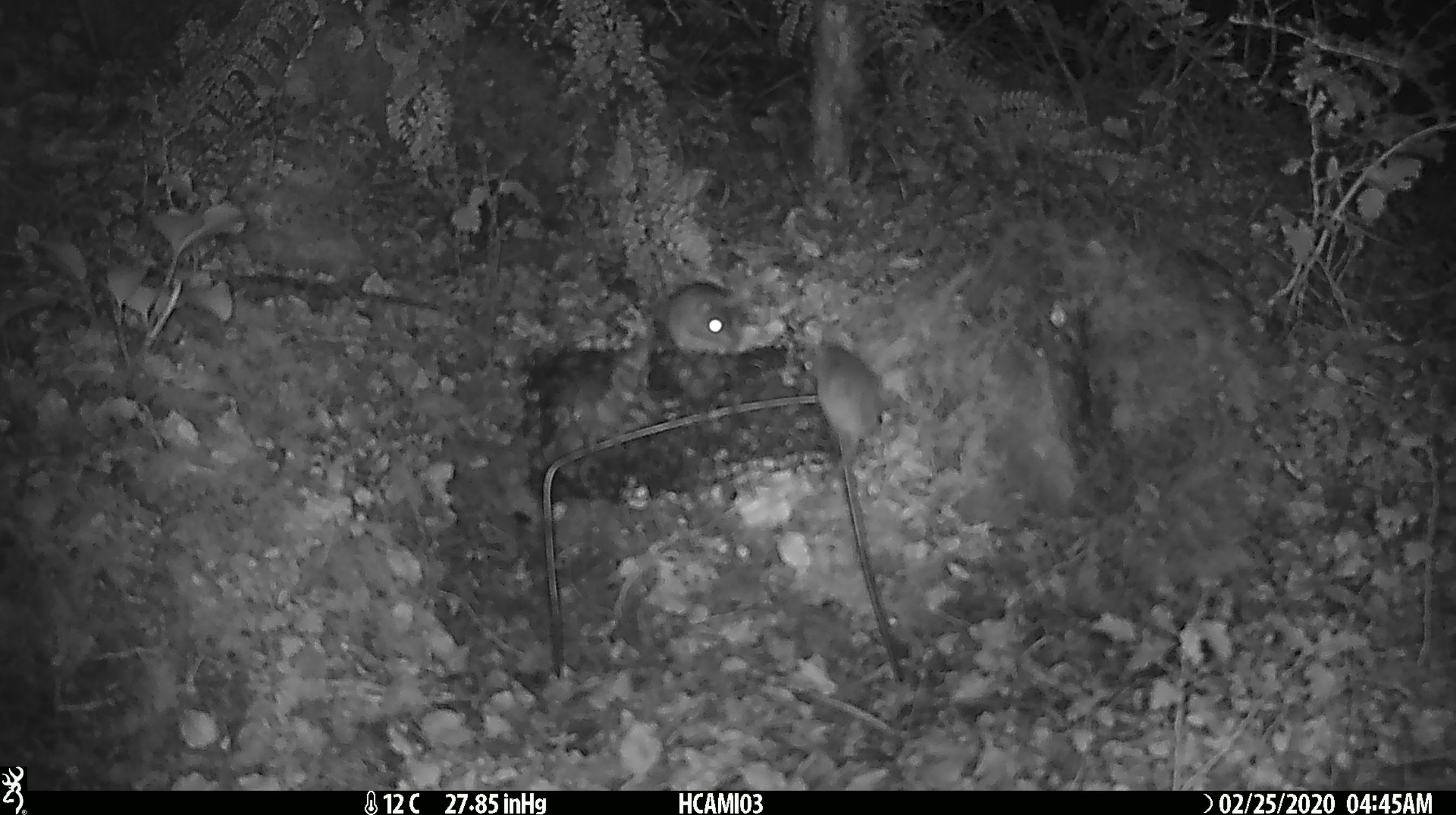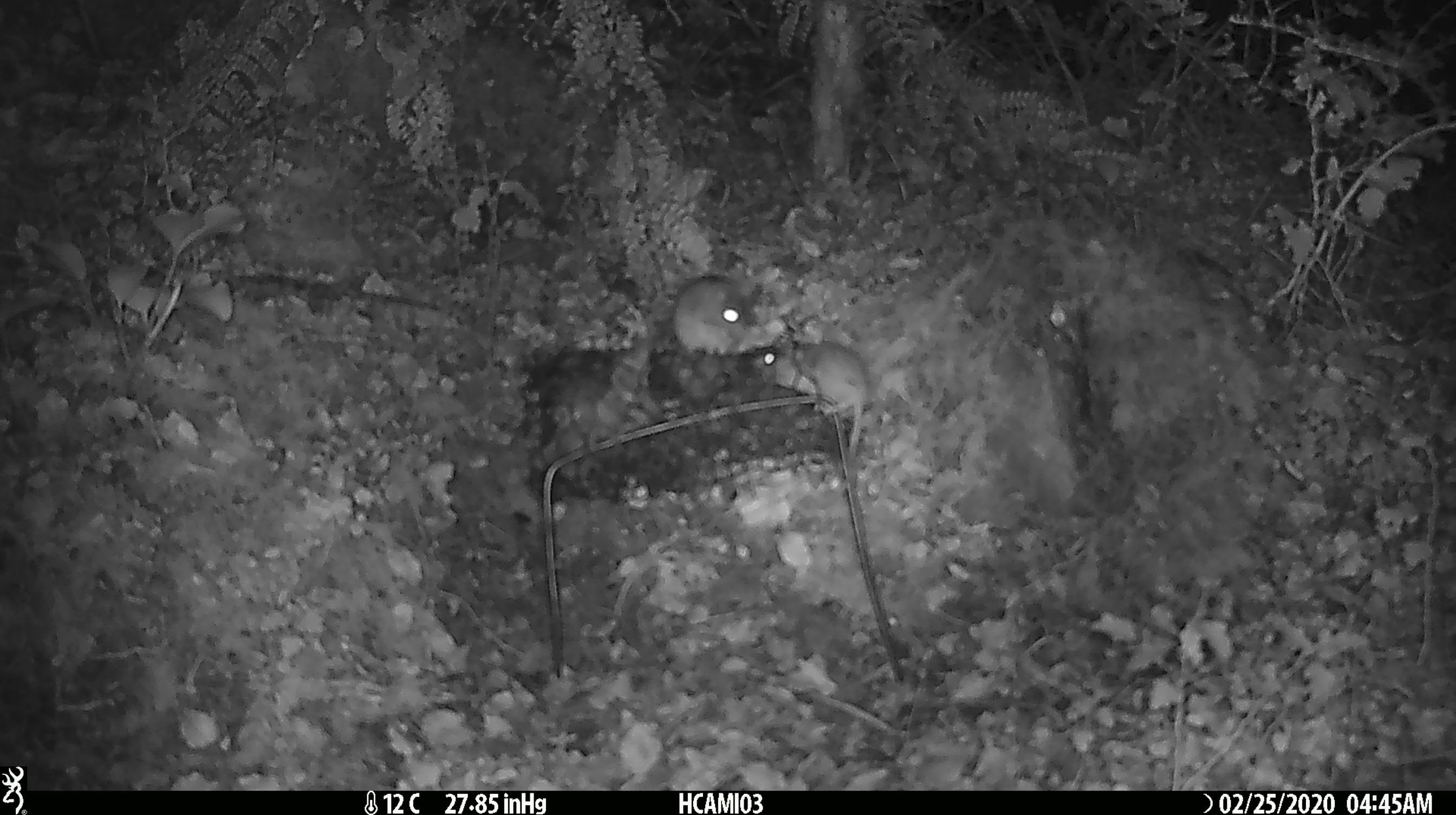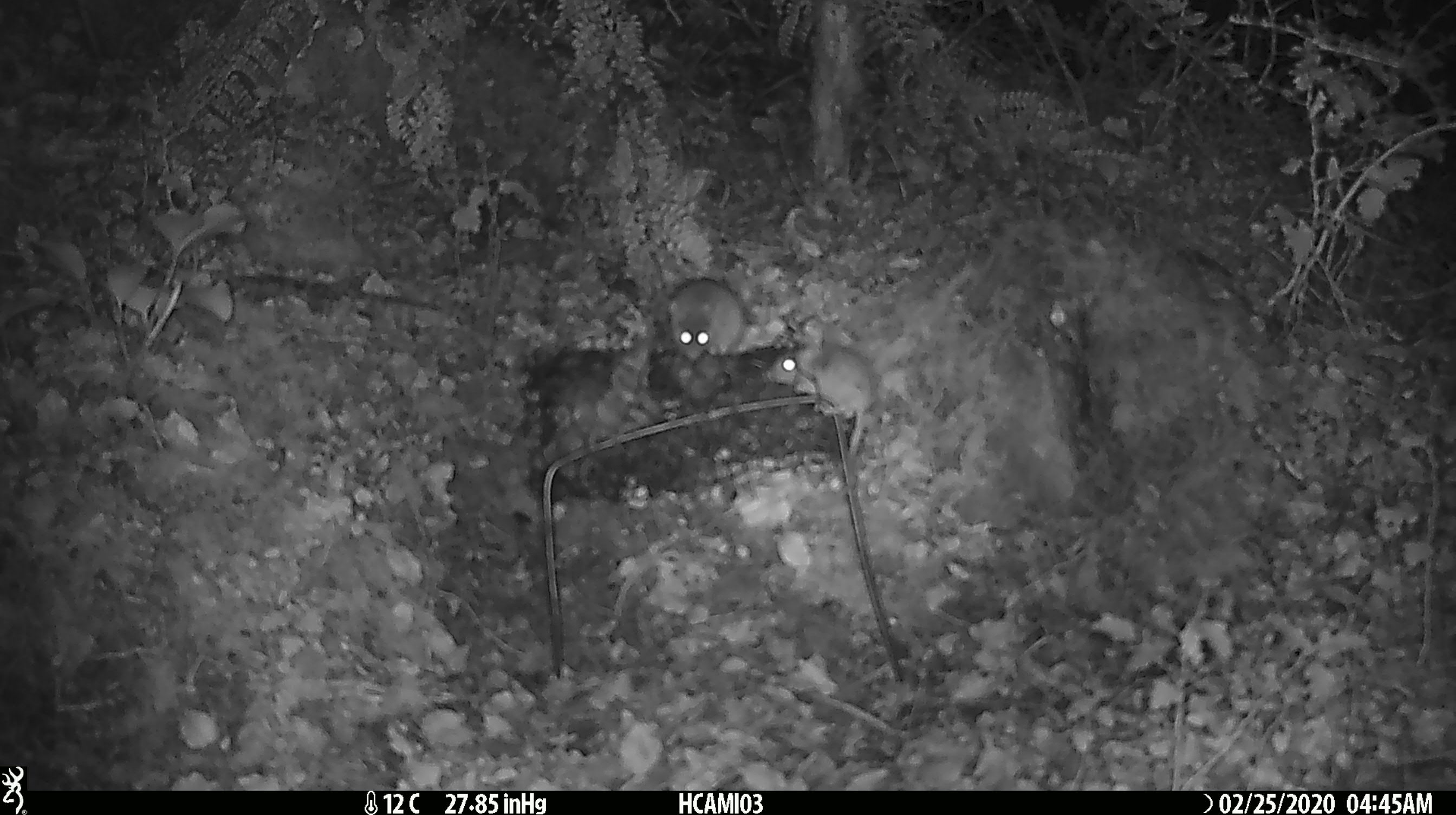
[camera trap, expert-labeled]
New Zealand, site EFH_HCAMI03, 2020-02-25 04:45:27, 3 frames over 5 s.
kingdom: Animalia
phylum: Chordata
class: Mammalia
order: Rodentia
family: Muridae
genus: Mus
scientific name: Mus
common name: mouse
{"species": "mouse (Mus)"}